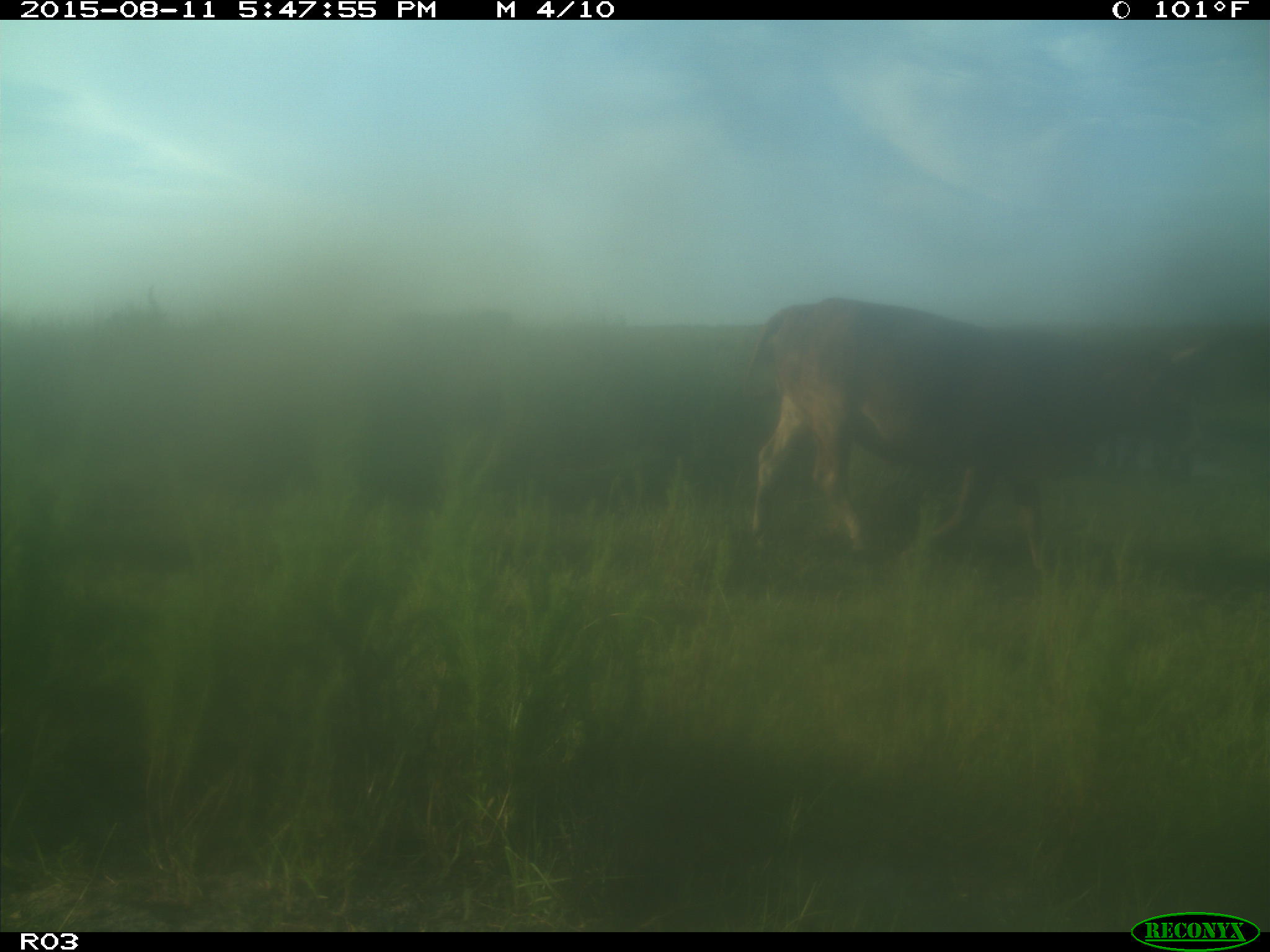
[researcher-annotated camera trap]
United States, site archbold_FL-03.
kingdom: Animalia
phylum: Chordata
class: Mammalia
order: Artiodactyla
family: Bovidae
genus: Bos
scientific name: Bos taurus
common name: domestic cow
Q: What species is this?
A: Bos taurus (domestic cow).